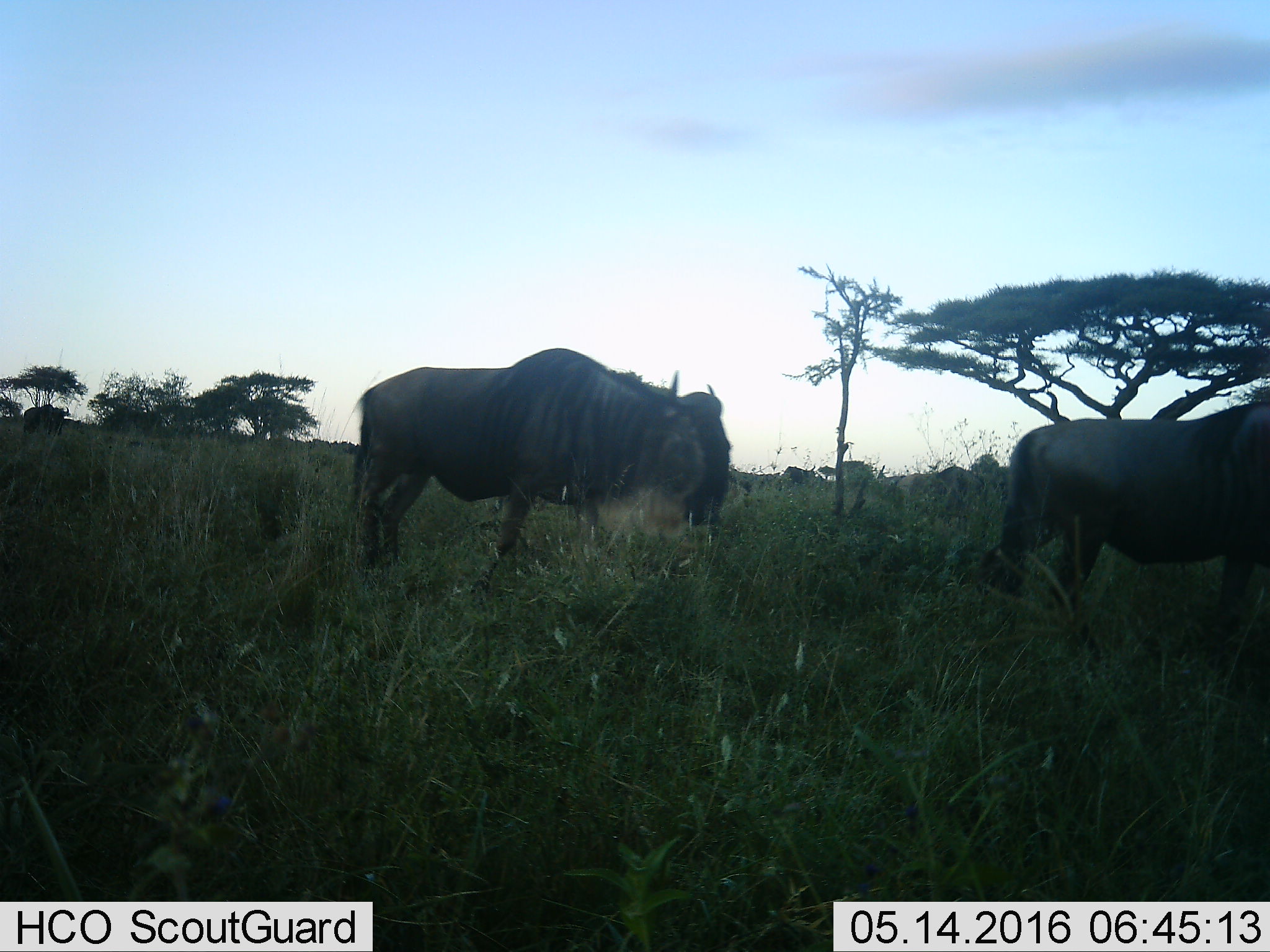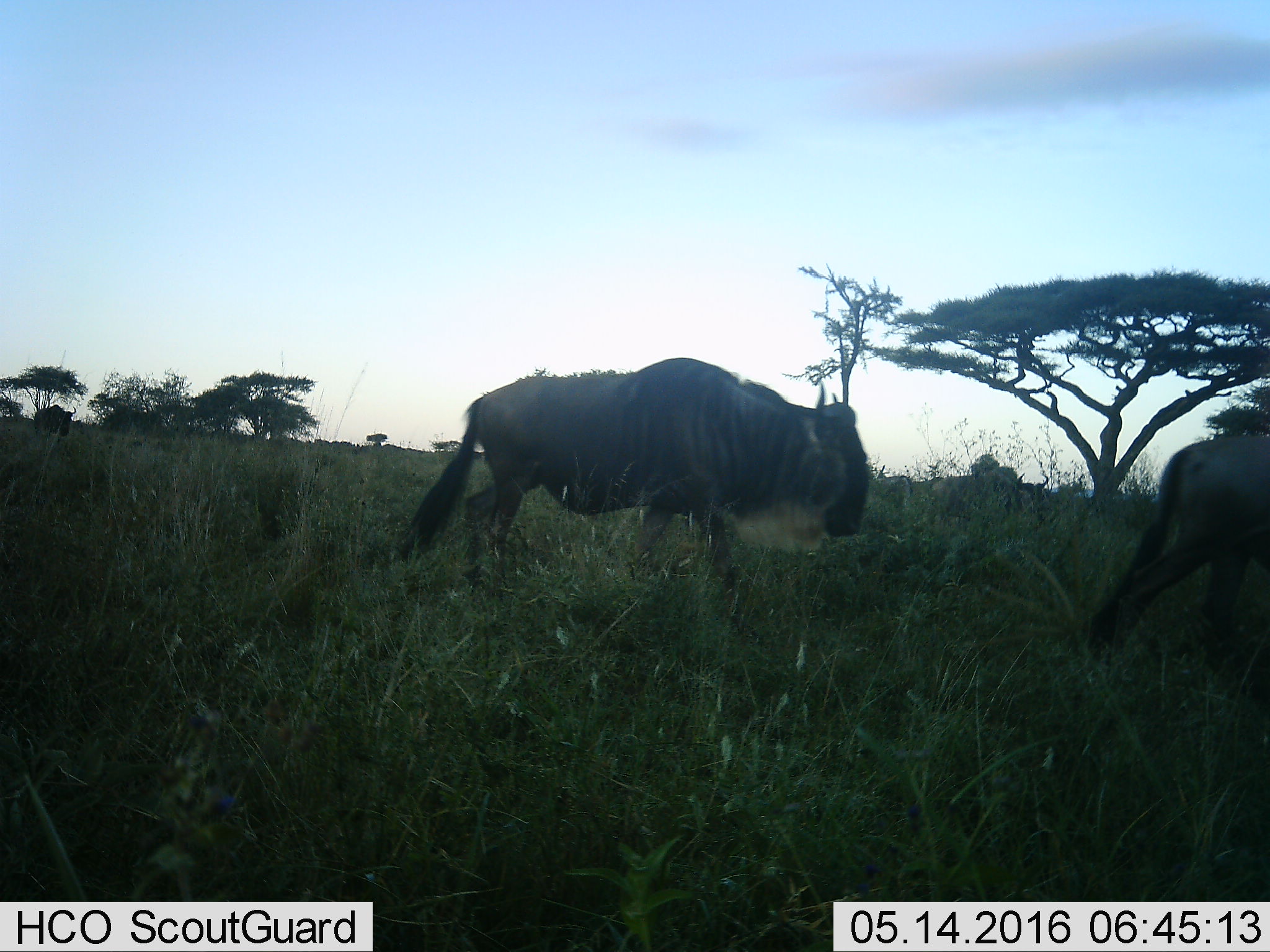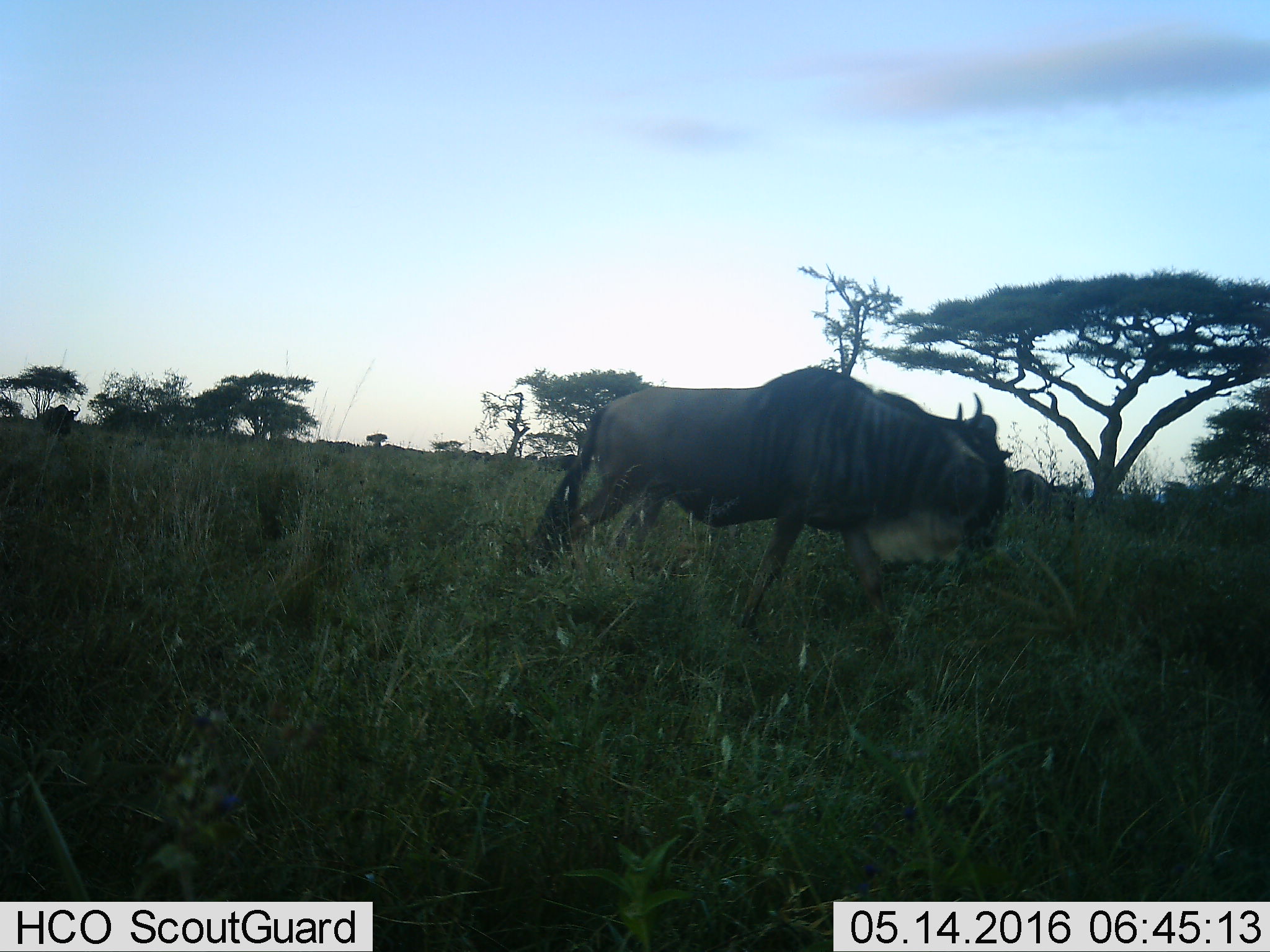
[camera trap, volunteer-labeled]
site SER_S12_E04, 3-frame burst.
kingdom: Animalia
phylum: Chordata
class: Mammalia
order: Artiodactyla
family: Bovidae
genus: Connochaetes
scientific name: Connochaetes taurinus taurinus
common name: blue wildebeest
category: wildebeestblue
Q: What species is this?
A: Wildebeestblue (blue wildebeest) (Connochaetes taurinus taurinus).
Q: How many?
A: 5.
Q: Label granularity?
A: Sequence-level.